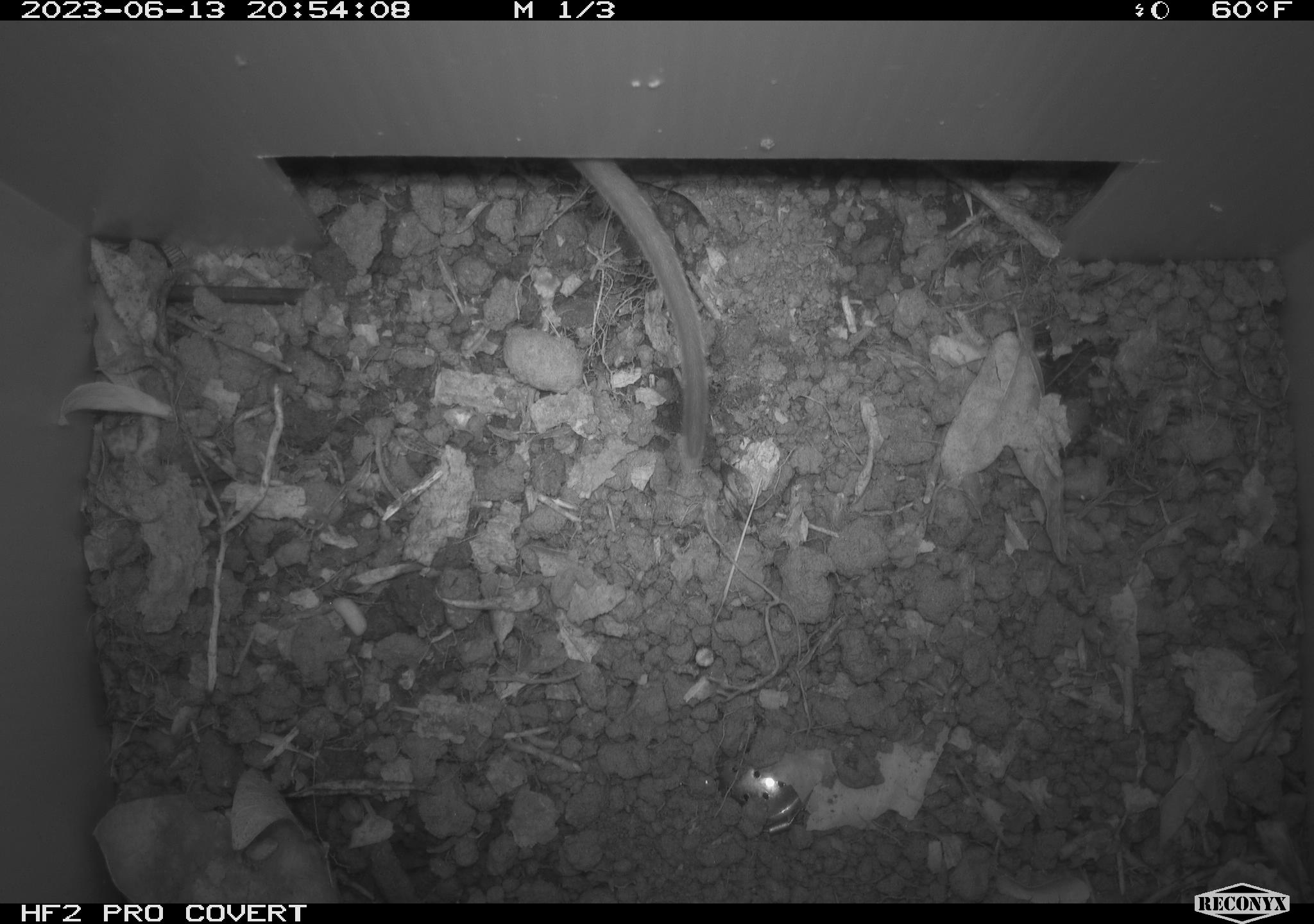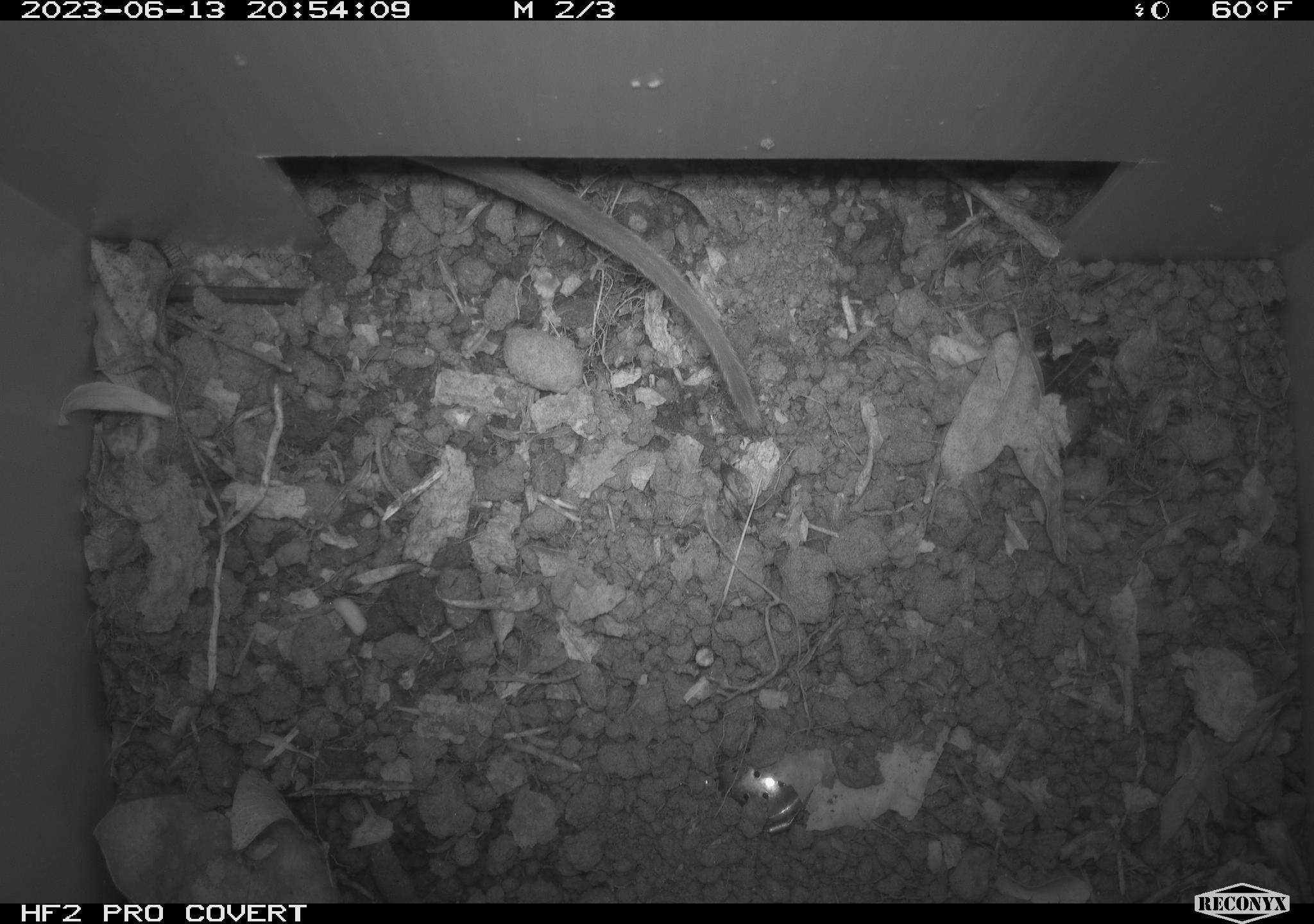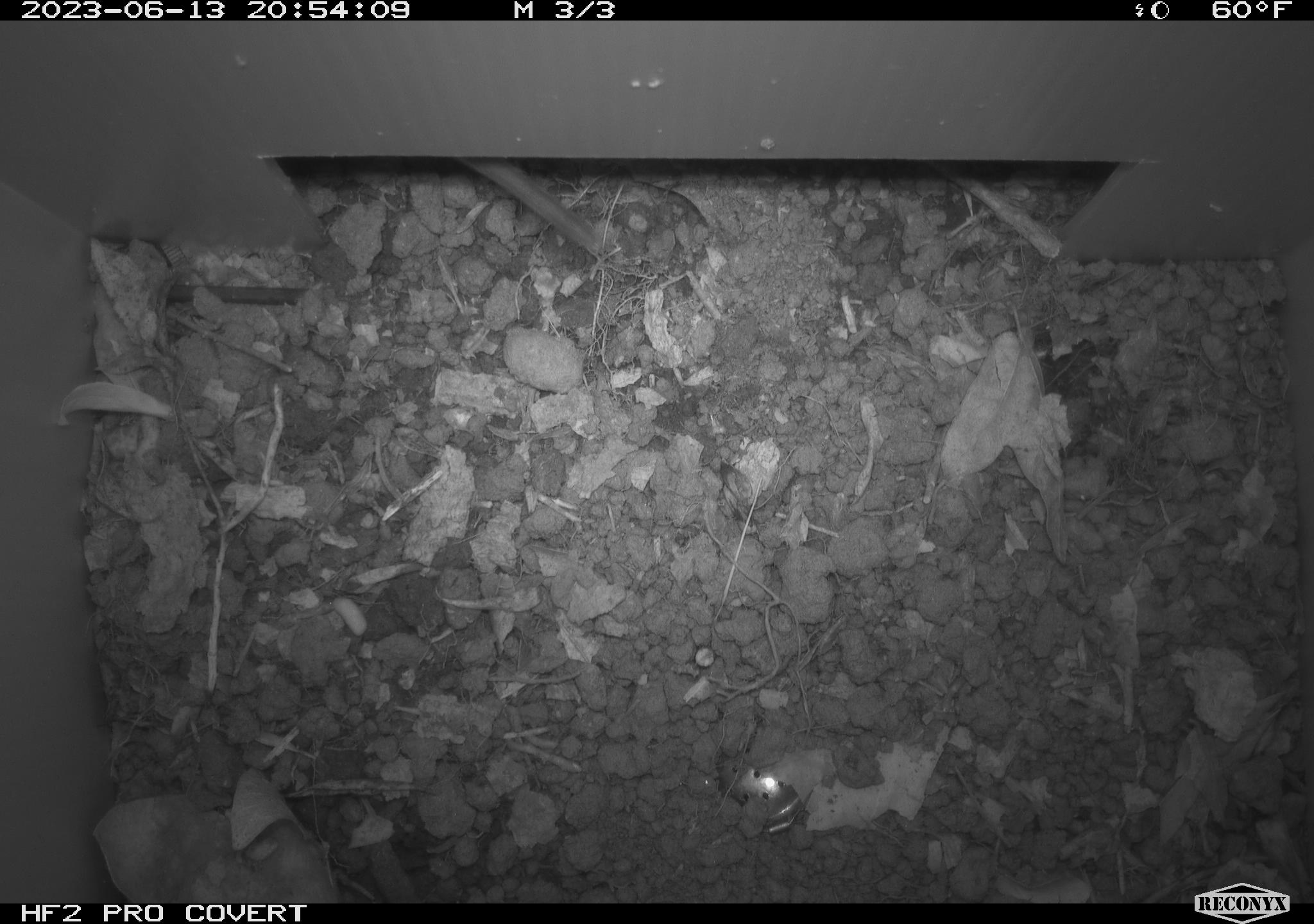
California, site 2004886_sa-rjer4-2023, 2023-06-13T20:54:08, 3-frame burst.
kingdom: Animalia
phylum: Chordata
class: Mammalia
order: Rodentia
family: Cricetidae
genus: Neotoma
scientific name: Neotoma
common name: pack rat or woodrat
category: neotoma species